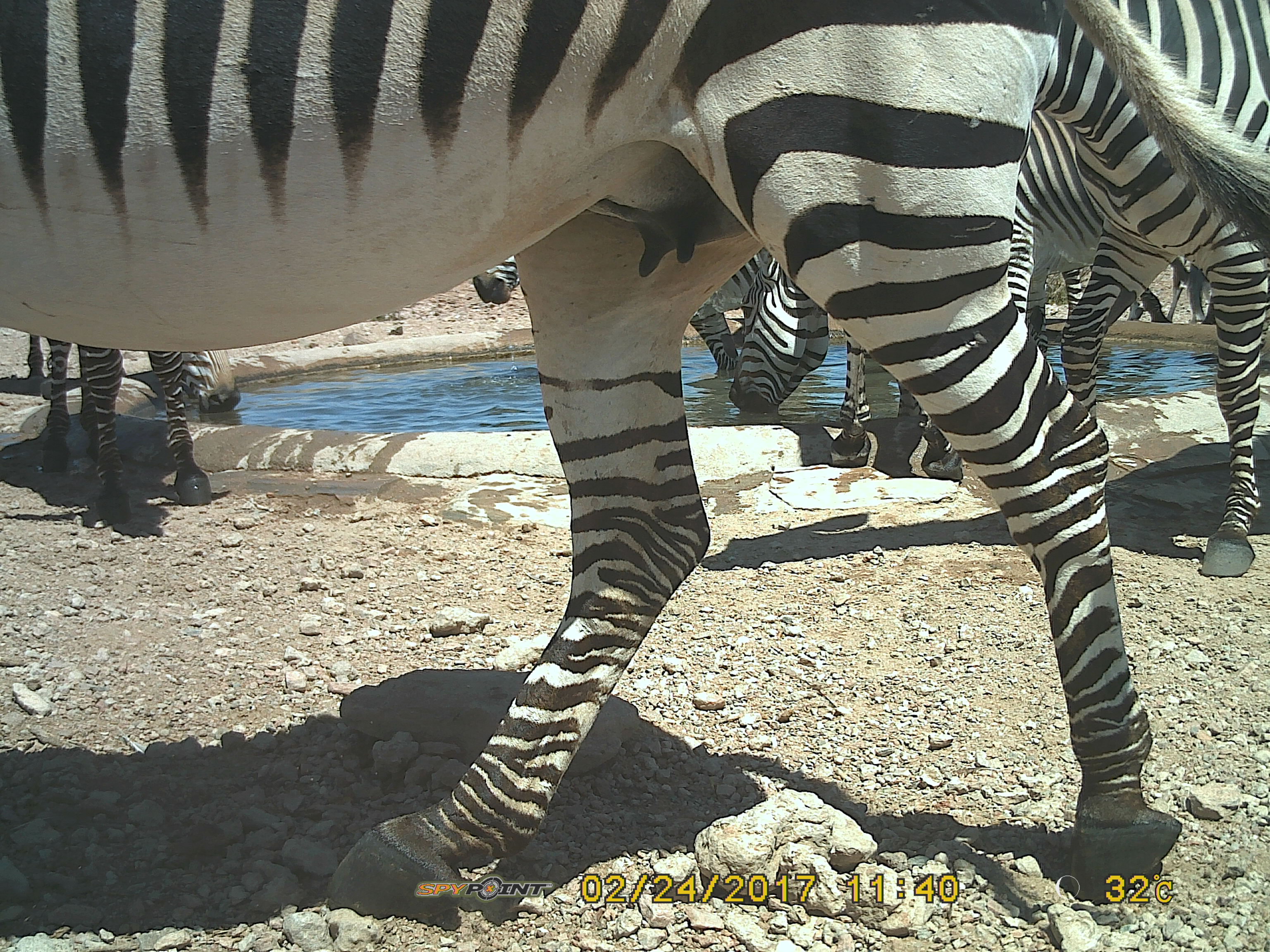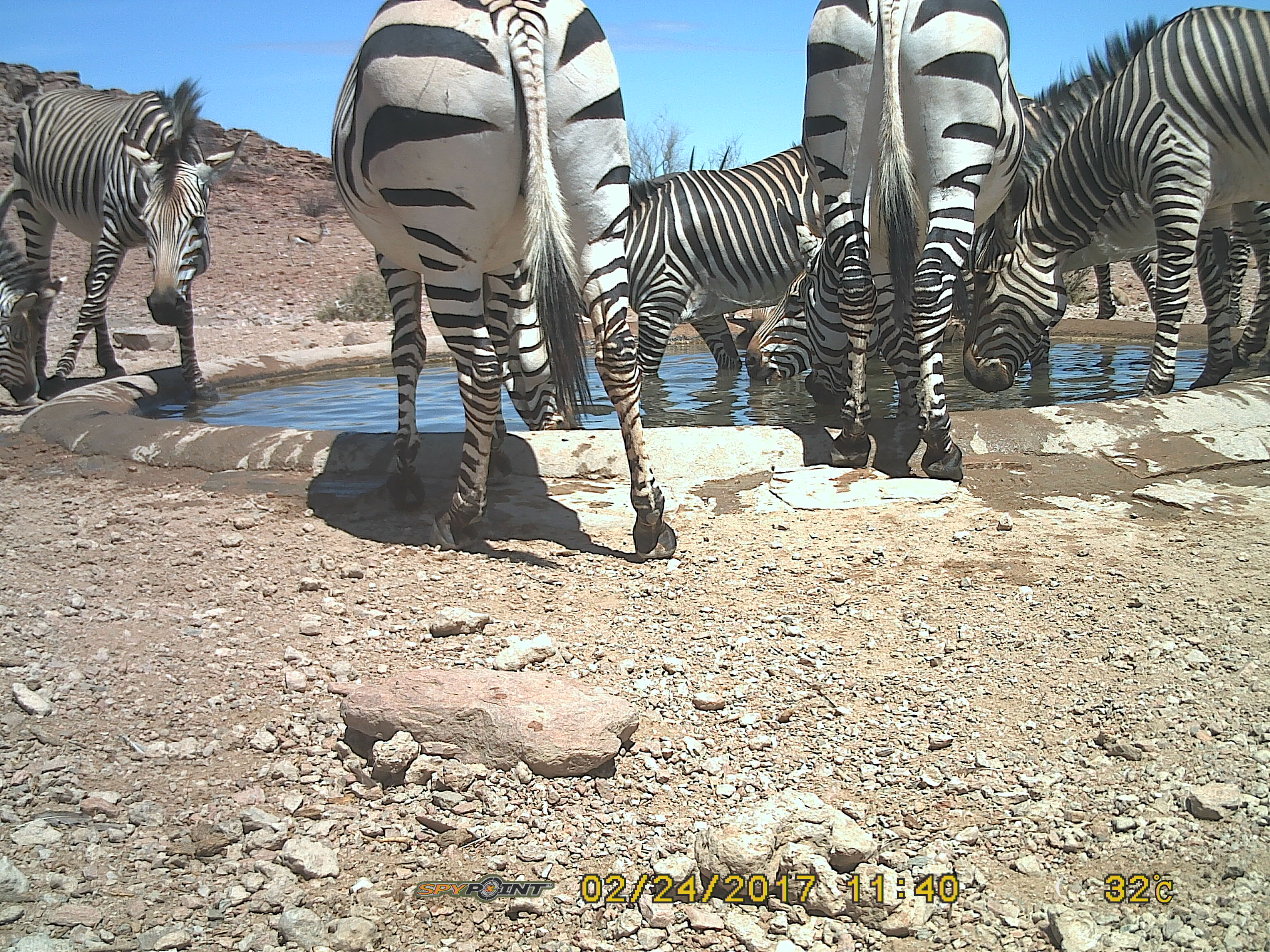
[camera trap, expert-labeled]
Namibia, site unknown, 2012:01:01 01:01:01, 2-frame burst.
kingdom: Animalia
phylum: Chordata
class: Mammalia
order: Perissodactyla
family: Equidae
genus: Equus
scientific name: Equus zebra hartmannae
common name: hartmann's mountain zebra